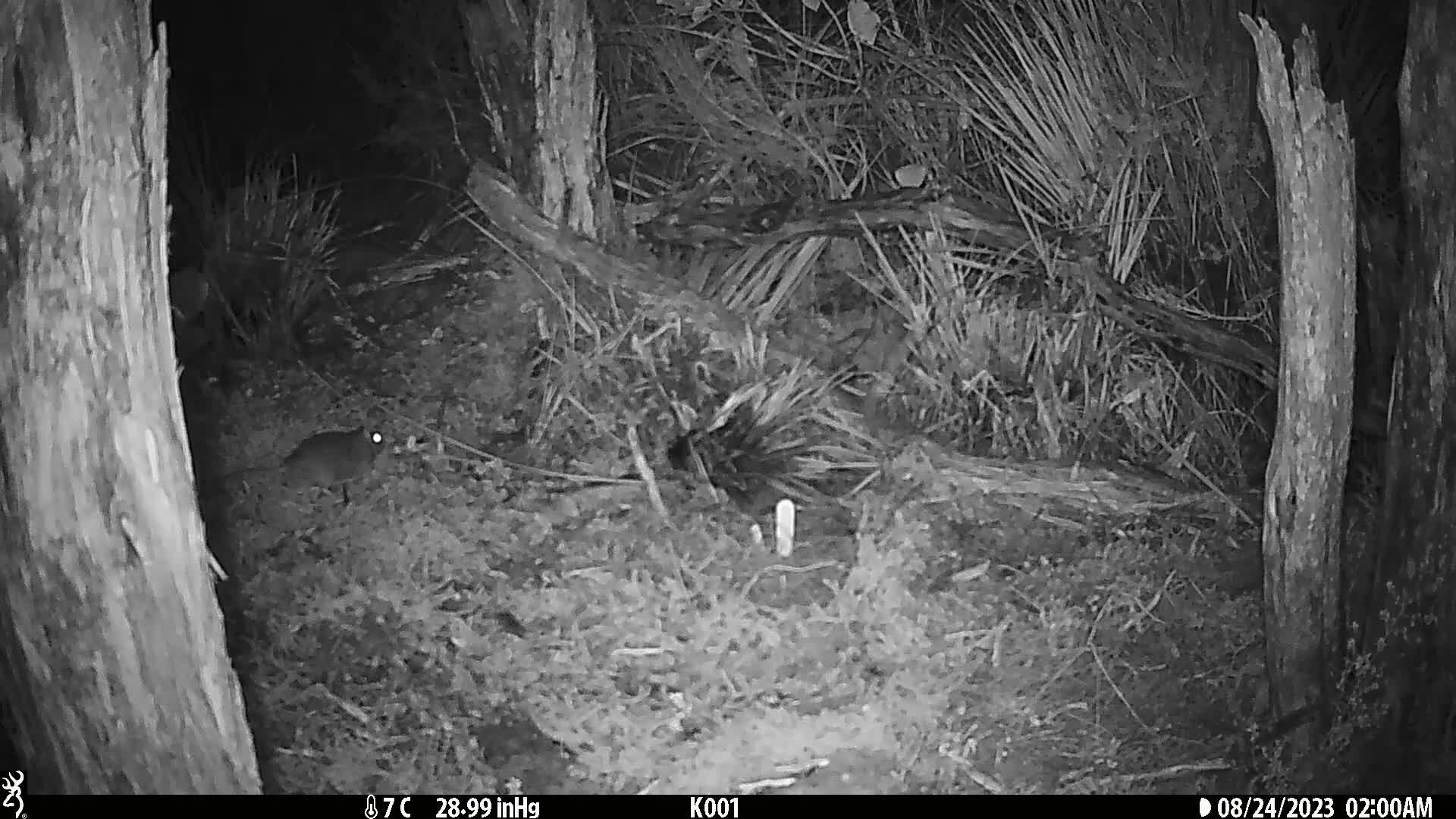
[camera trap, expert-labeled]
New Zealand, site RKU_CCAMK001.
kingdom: Animalia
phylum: Chordata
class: Mammalia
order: Rodentia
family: Muridae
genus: Rattus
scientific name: Rattus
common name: rat